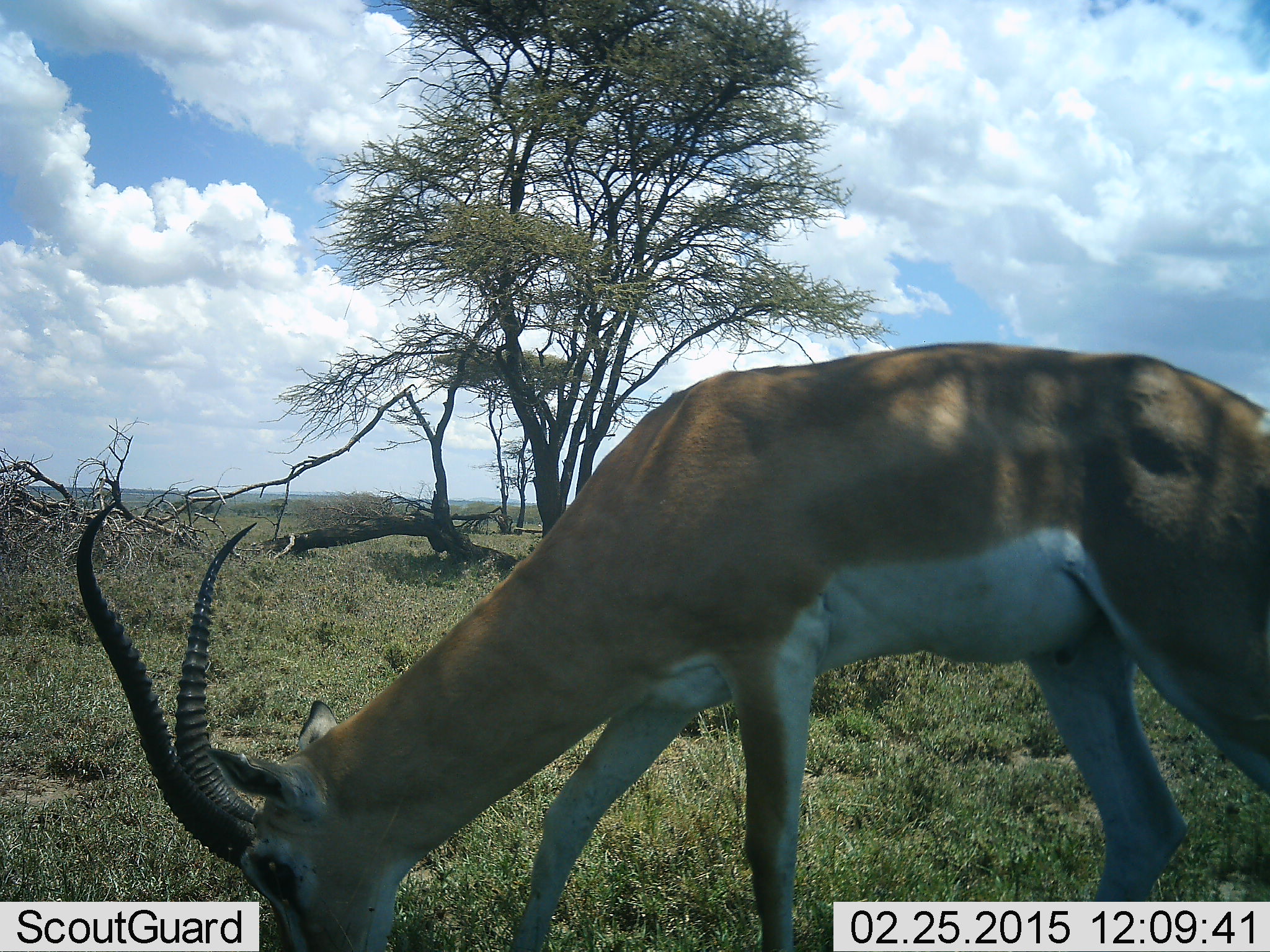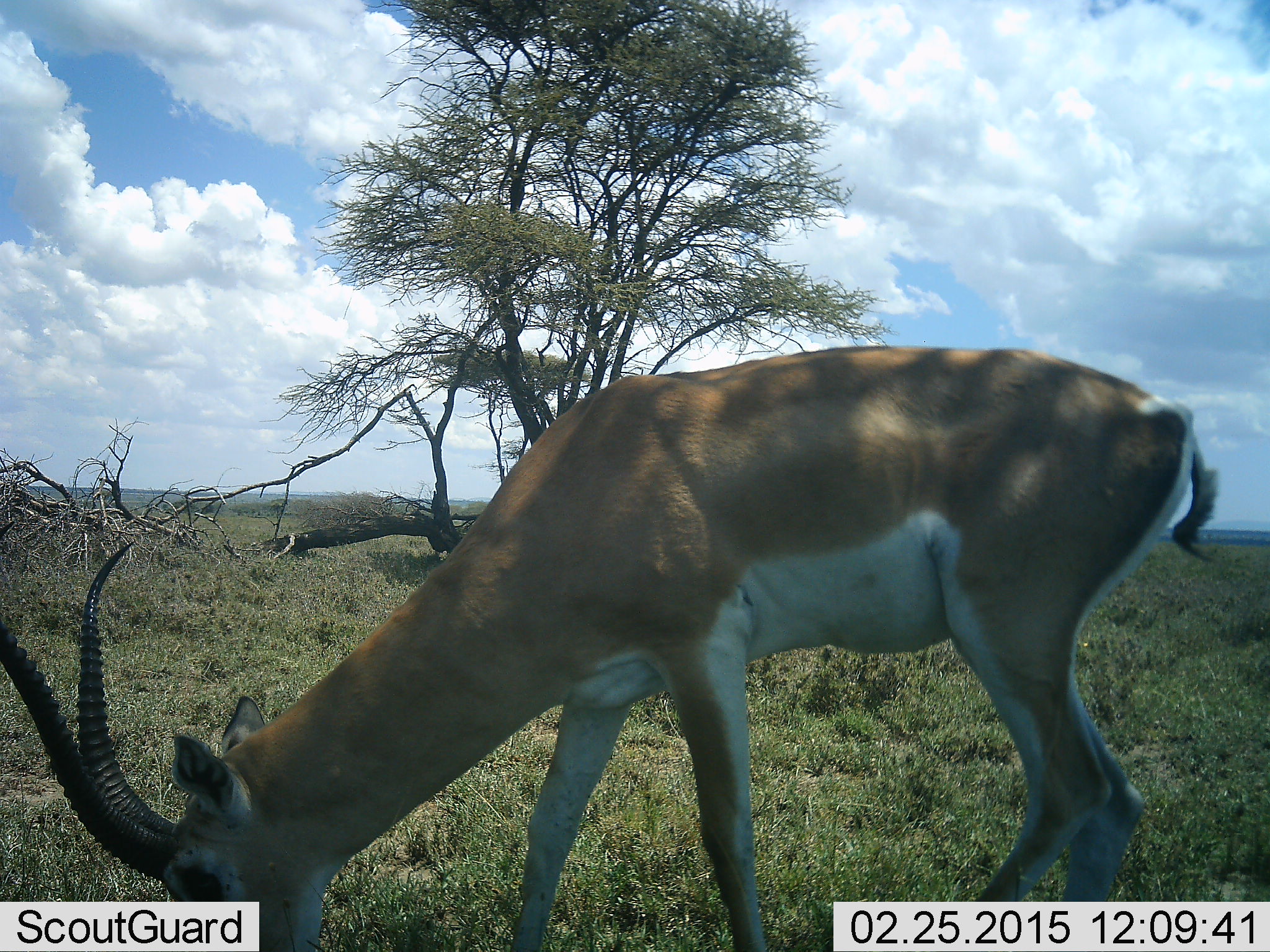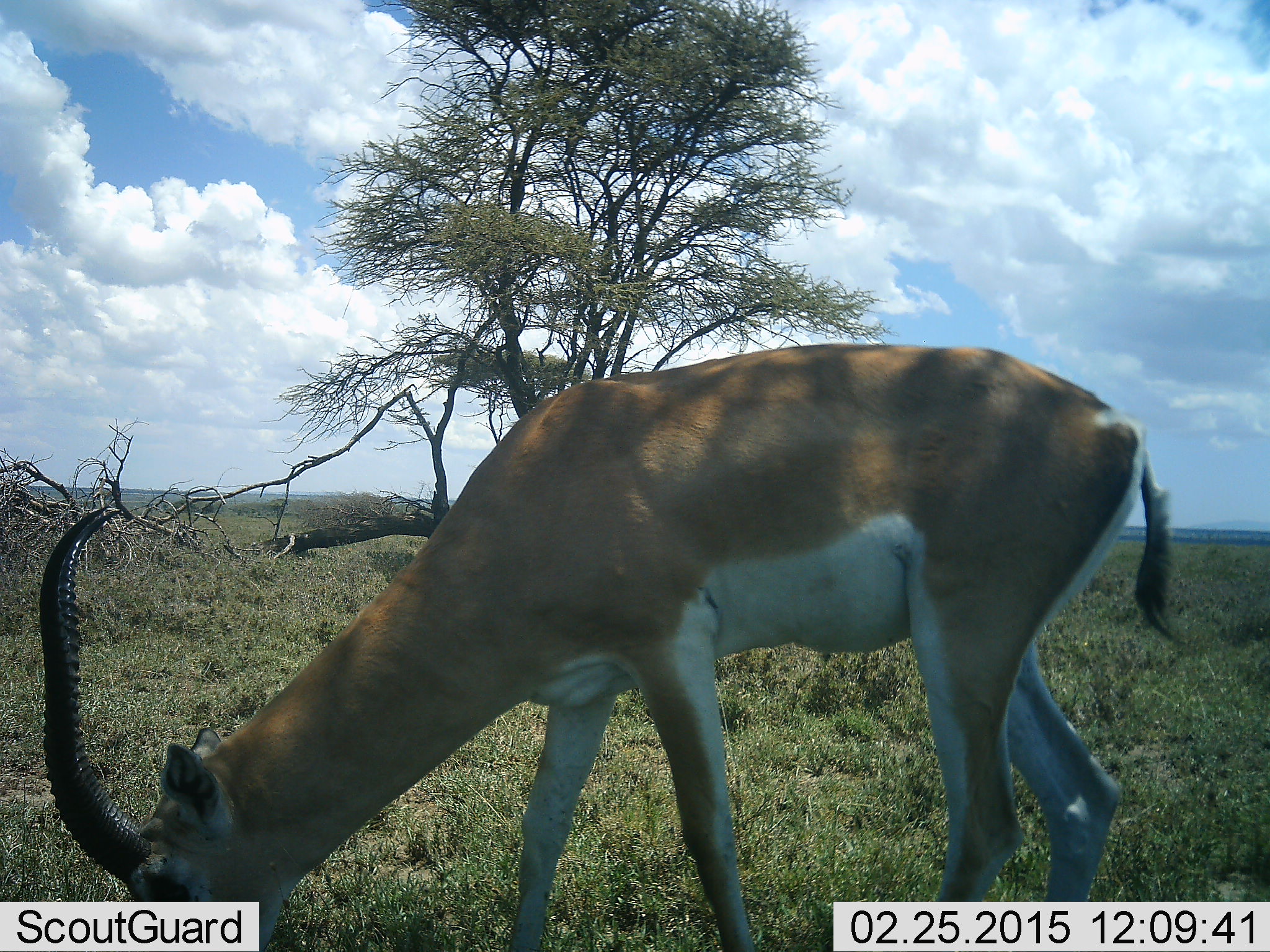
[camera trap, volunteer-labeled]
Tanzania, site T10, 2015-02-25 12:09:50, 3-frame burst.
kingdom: Animalia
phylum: Chordata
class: Mammalia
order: Artiodactyla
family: Bovidae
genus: Nanger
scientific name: Nanger granti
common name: grant's gazelle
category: gazellegrants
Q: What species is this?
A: Gazellegrants (grant's gazelle) (Nanger granti).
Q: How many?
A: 1.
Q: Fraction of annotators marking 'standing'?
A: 30%.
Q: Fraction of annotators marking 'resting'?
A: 0%.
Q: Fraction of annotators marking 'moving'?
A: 0%.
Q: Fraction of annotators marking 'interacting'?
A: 0%.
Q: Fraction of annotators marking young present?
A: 0%.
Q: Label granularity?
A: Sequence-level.